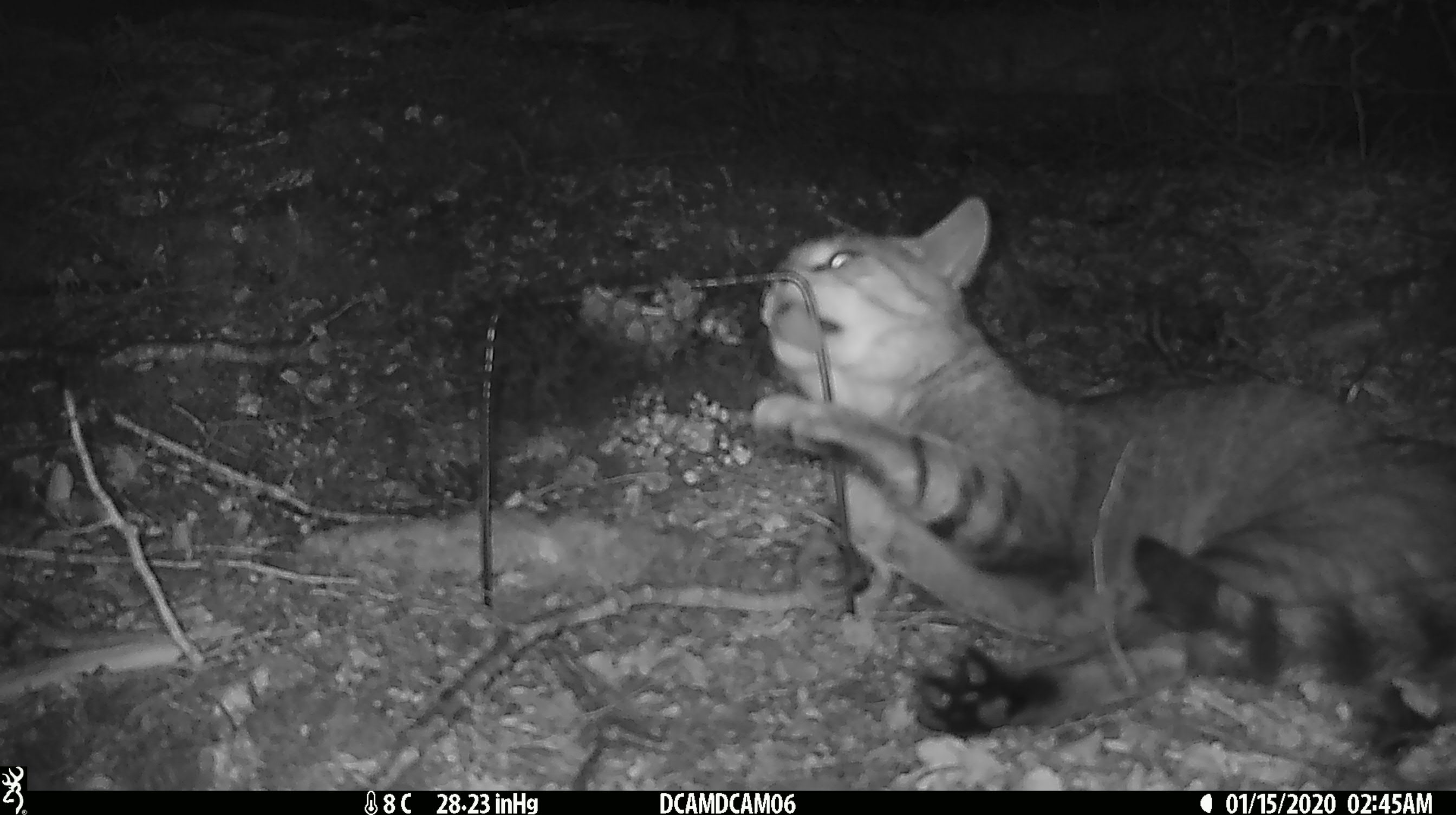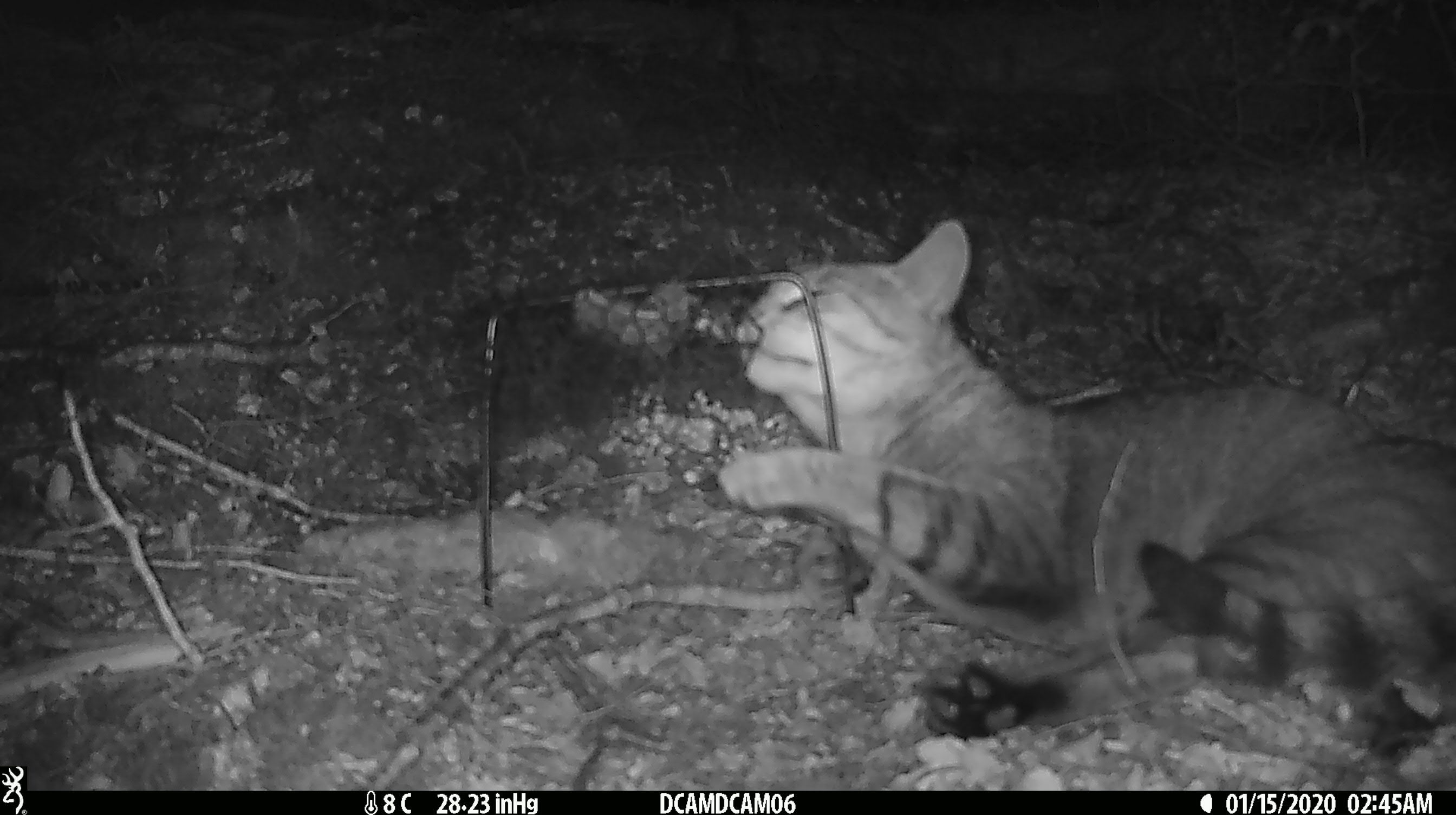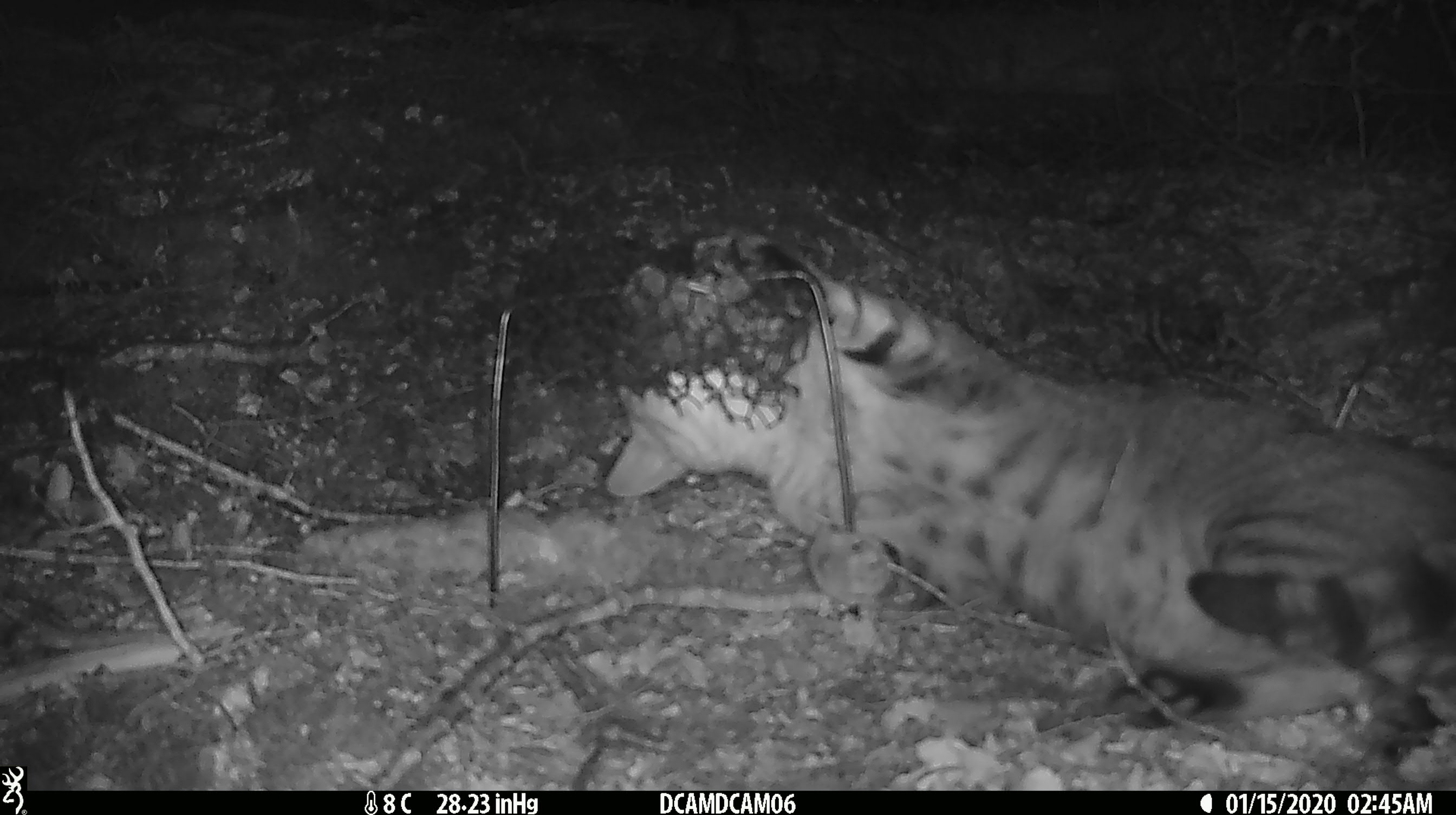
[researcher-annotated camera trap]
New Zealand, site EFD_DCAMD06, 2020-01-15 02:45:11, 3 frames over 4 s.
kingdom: Animalia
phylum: Chordata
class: Mammalia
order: Carnivora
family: Felidae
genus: Felis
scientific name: Felis catus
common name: domestic cat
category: cat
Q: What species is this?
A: Cat (domestic cat) (Felis catus).